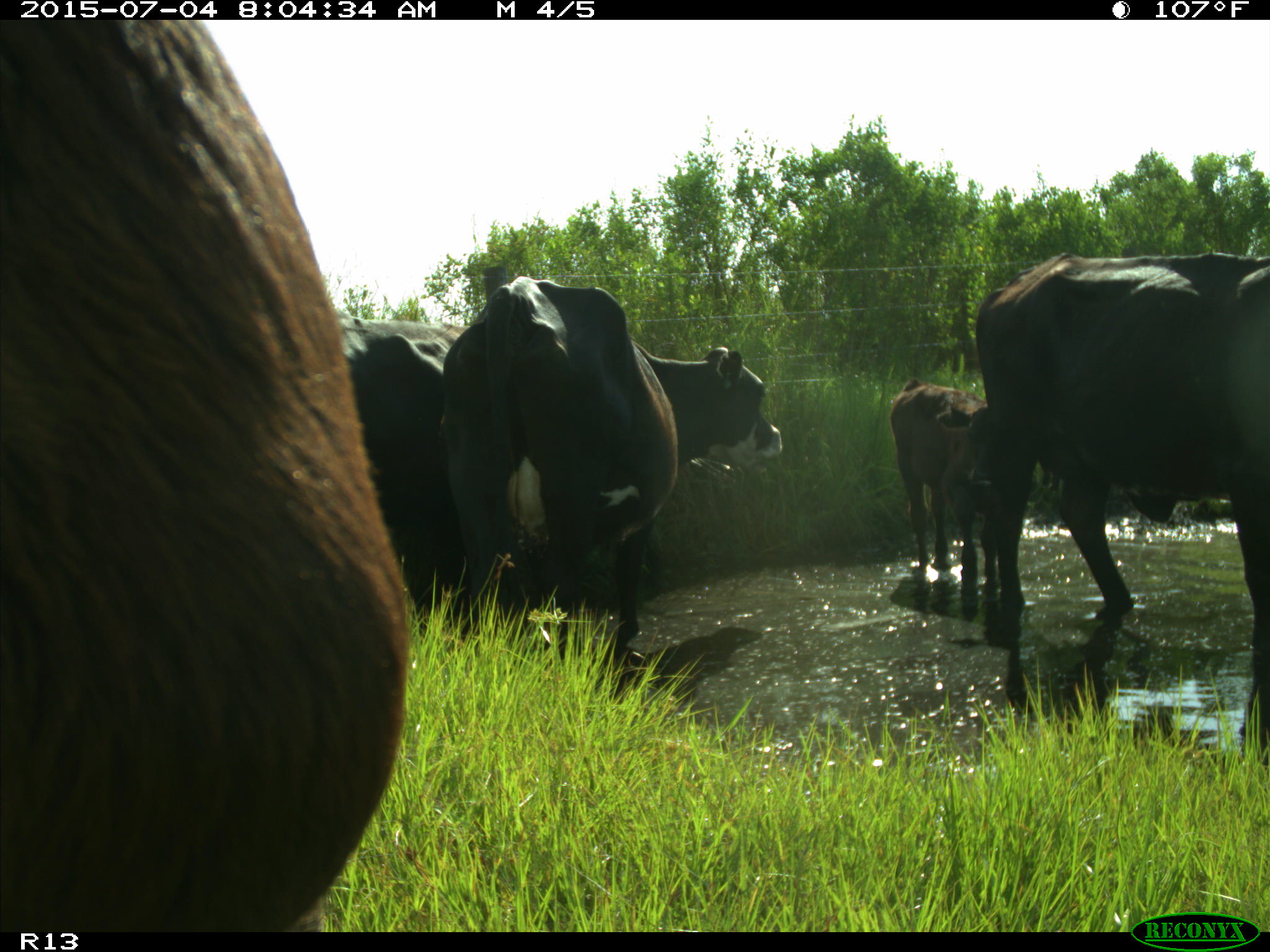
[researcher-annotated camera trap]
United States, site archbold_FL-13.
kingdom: Animalia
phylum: Chordata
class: Mammalia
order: Artiodactyla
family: Bovidae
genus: Bos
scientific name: Bos taurus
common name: domestic cow